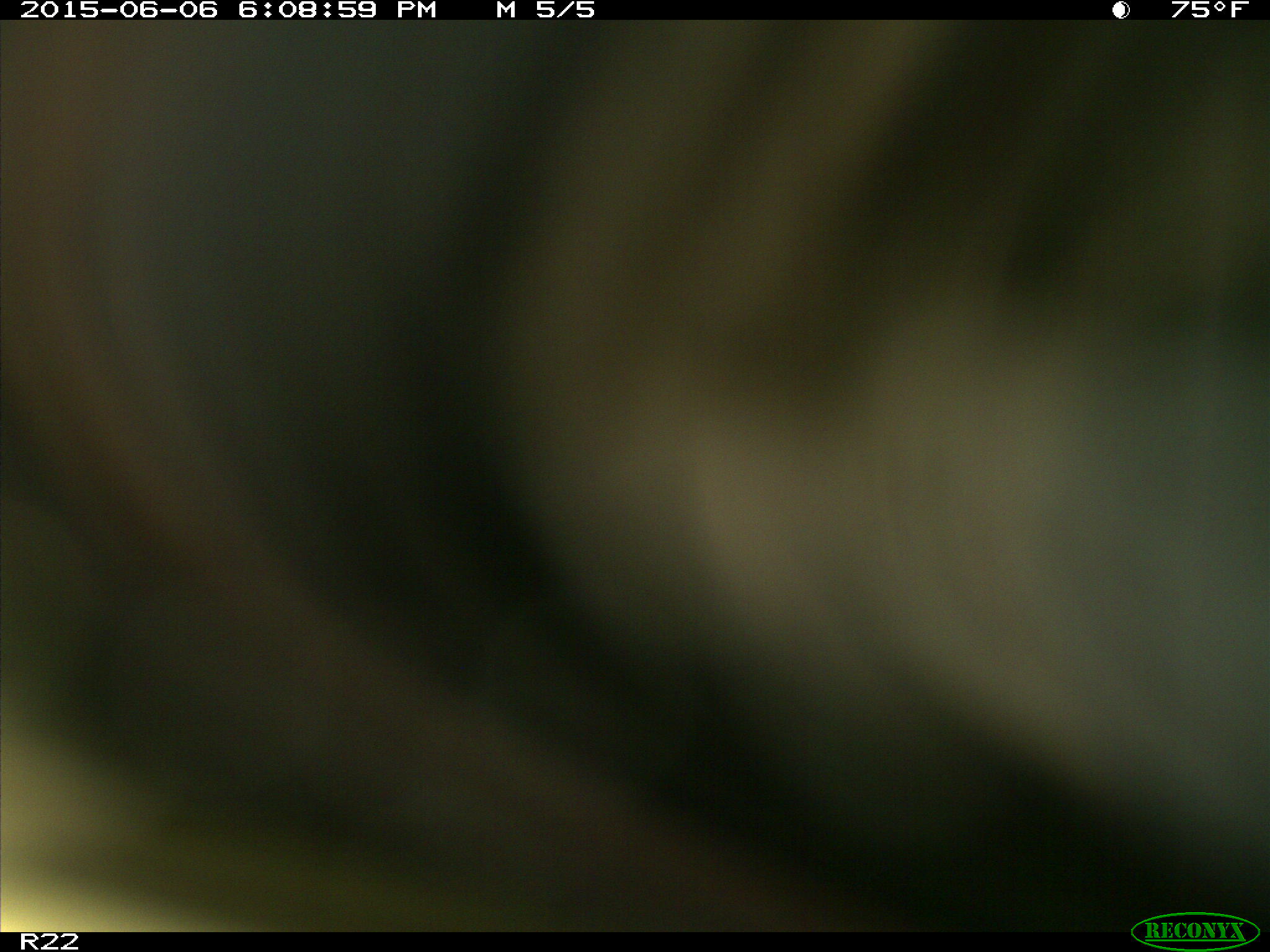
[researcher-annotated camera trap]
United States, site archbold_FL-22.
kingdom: Animalia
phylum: Chordata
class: Mammalia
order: Artiodactyla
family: Bovidae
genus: Bos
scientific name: Bos taurus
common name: domestic cow